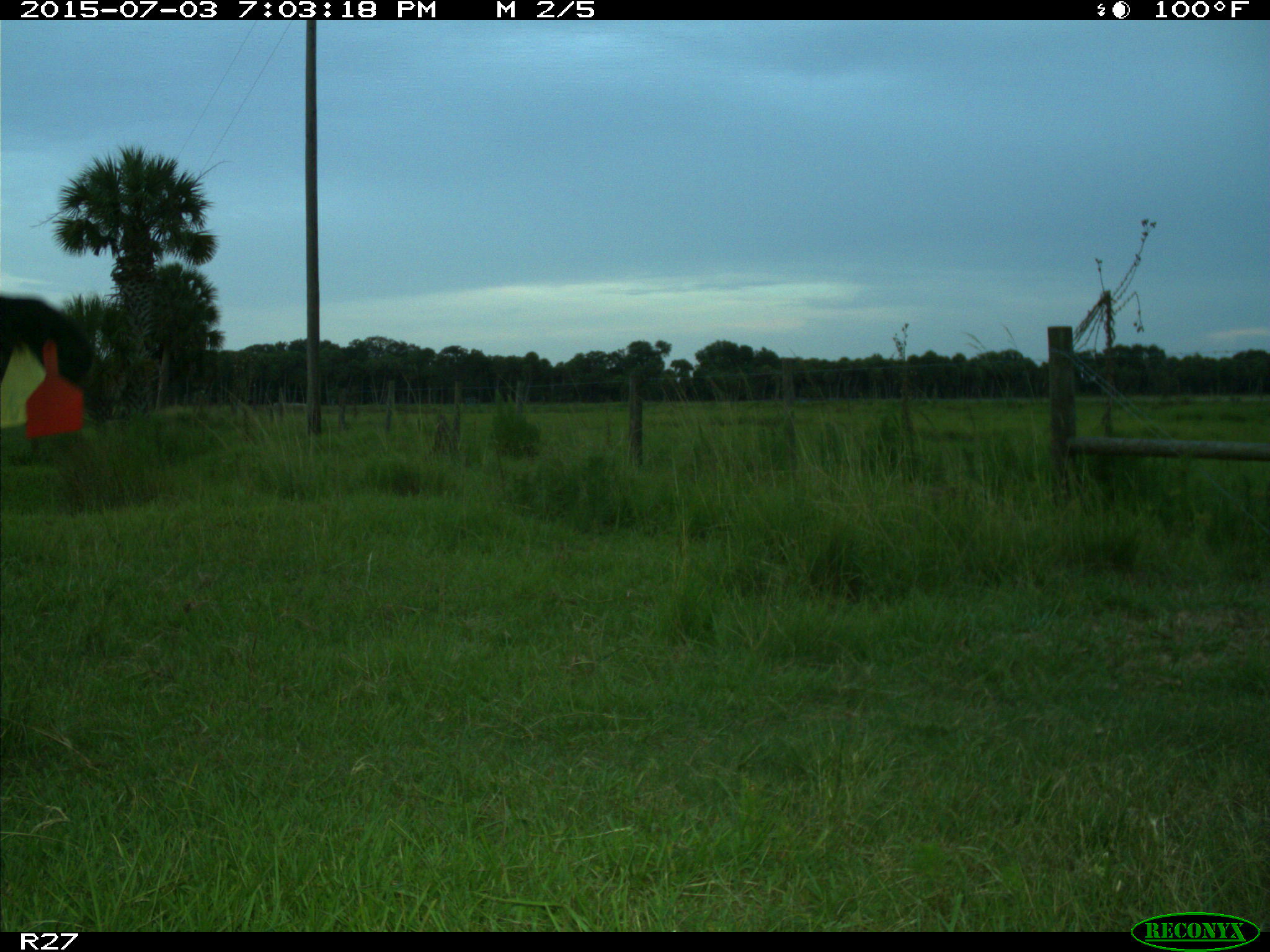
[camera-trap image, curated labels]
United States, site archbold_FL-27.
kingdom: Animalia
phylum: Chordata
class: Mammalia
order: Artiodactyla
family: Bovidae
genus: Bos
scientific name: Bos taurus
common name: domestic cow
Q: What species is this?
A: Bos taurus (domestic cow).